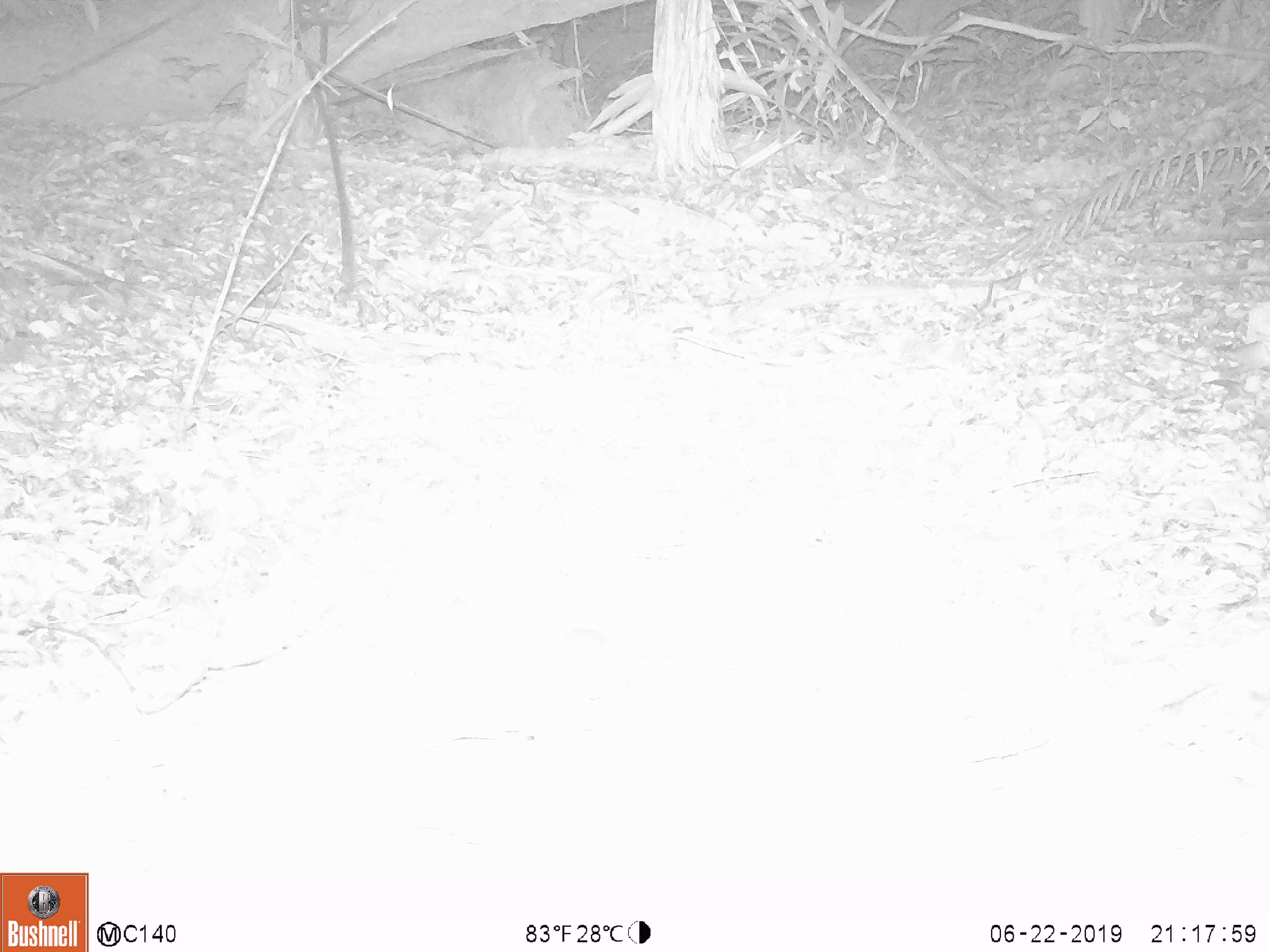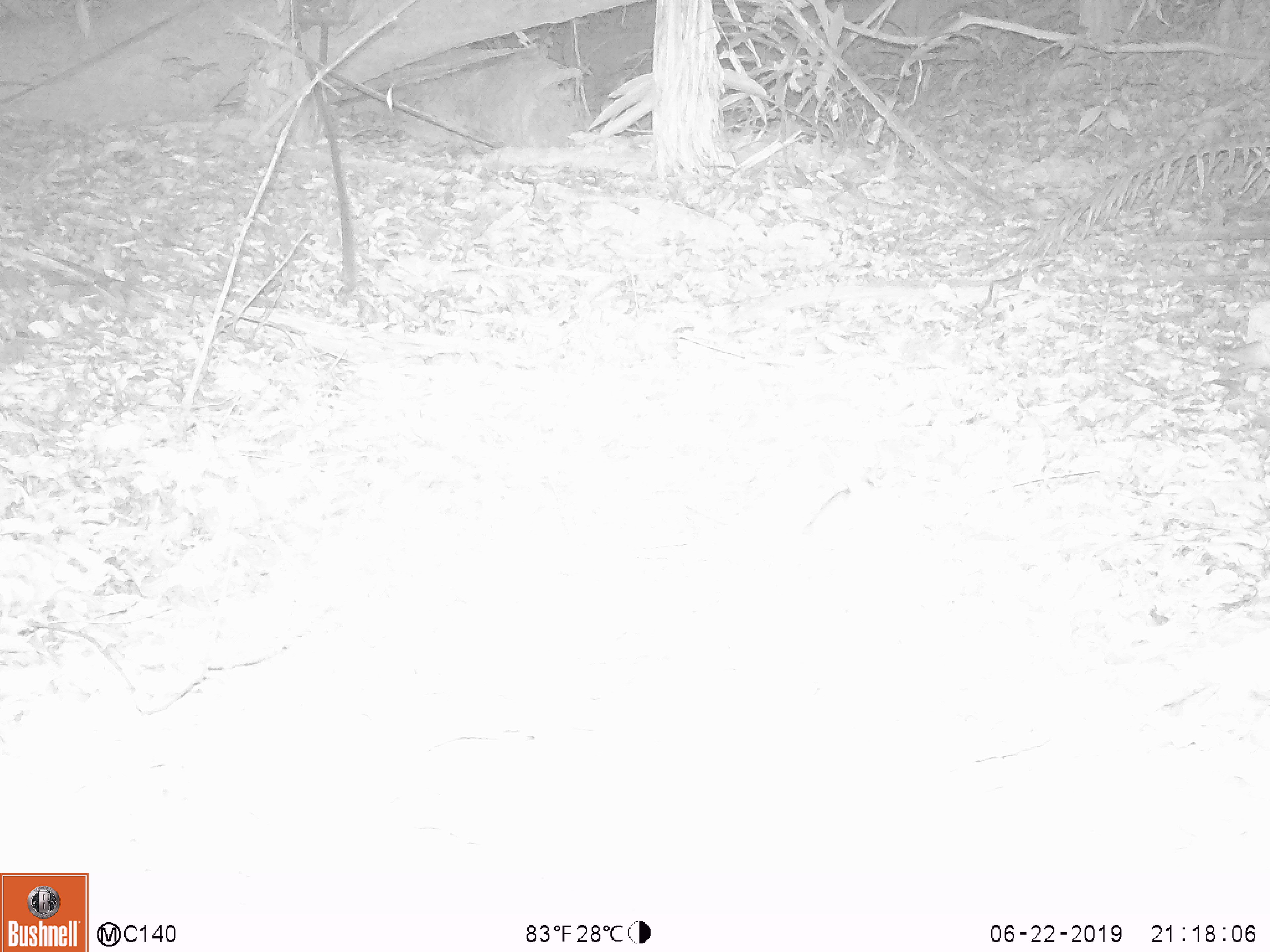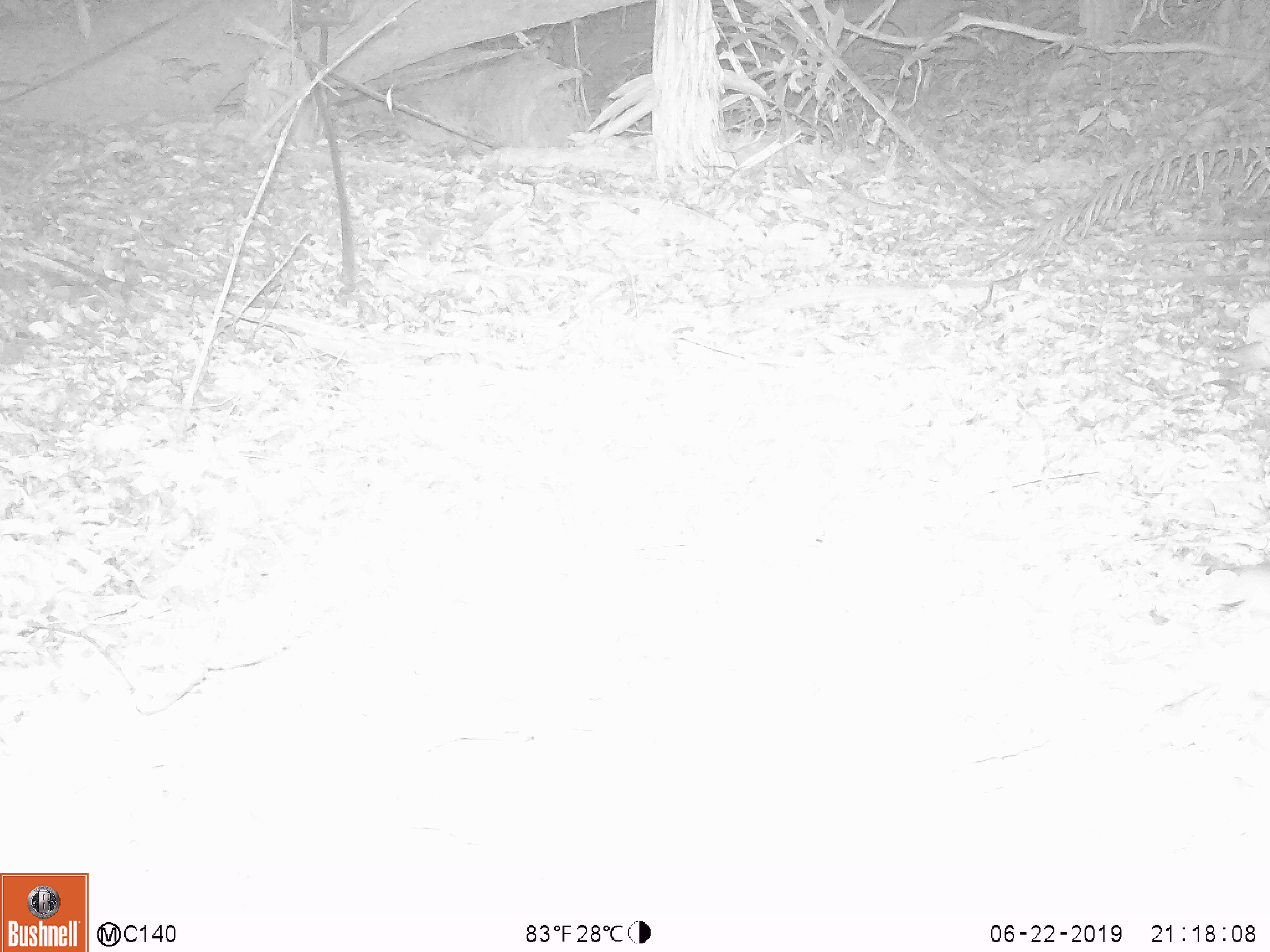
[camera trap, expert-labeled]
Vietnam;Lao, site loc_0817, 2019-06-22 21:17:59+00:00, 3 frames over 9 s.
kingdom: Animalia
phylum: Chordata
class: Mammalia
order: Rodentia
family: Muridae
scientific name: Muridae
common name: old-world mice and rats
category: unidentified murid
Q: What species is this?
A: Unidentified murid (old-world mice and rats) (Muridae).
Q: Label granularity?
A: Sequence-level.